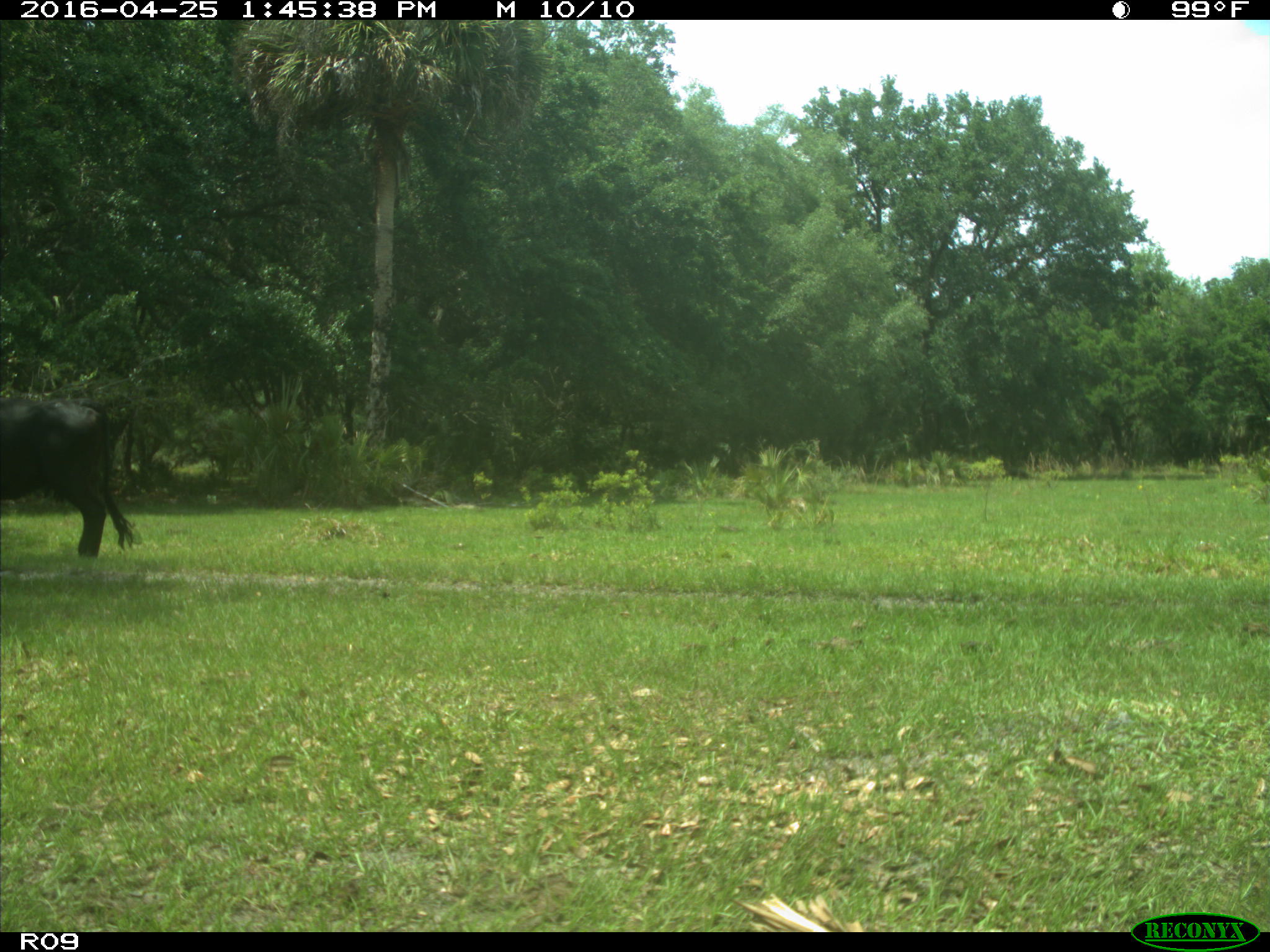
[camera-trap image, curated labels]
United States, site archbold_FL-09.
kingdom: Animalia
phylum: Chordata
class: Mammalia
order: Artiodactyla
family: Bovidae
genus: Bos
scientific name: Bos taurus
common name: domestic cow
Bos taurus (domestic cow).